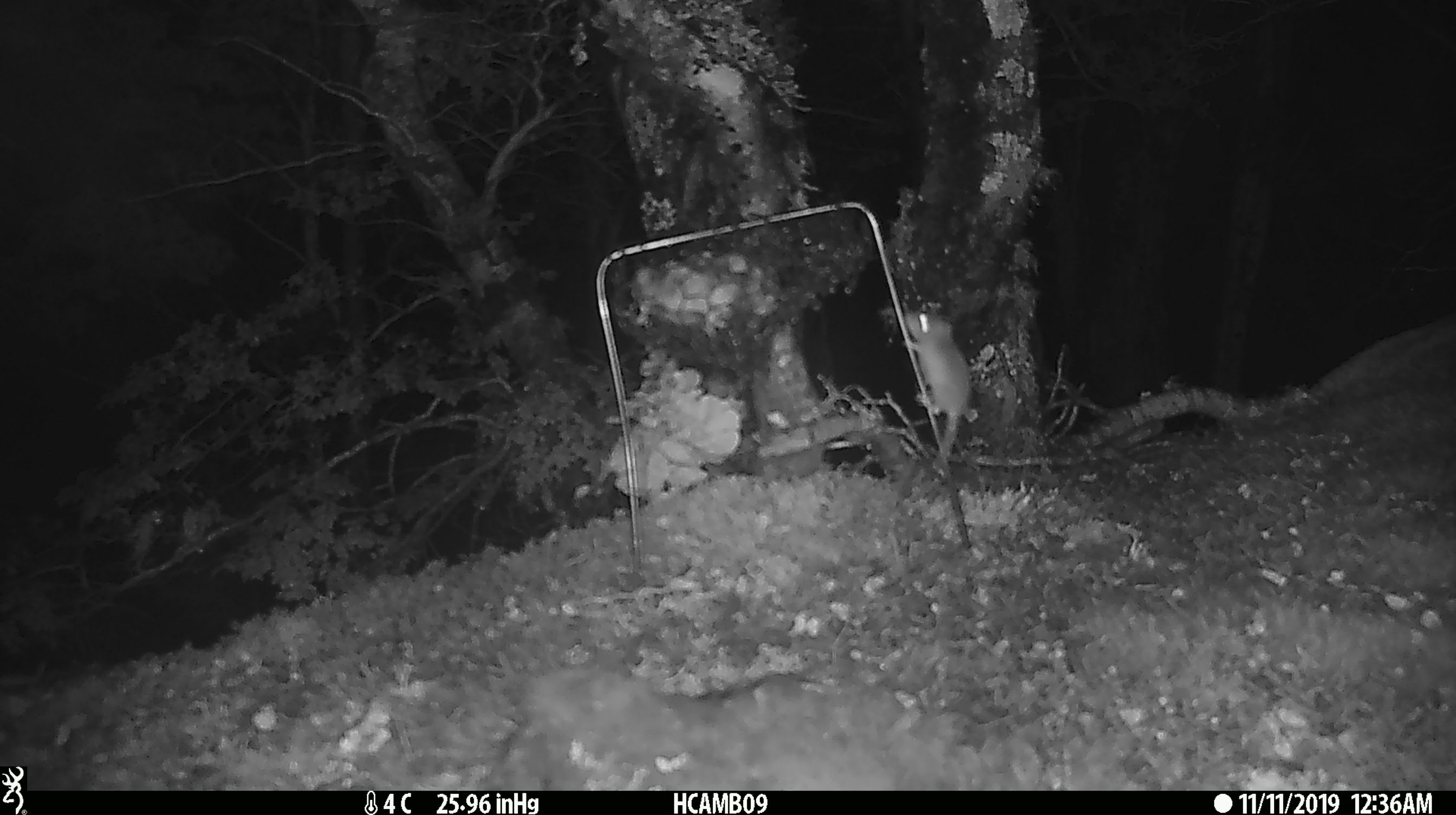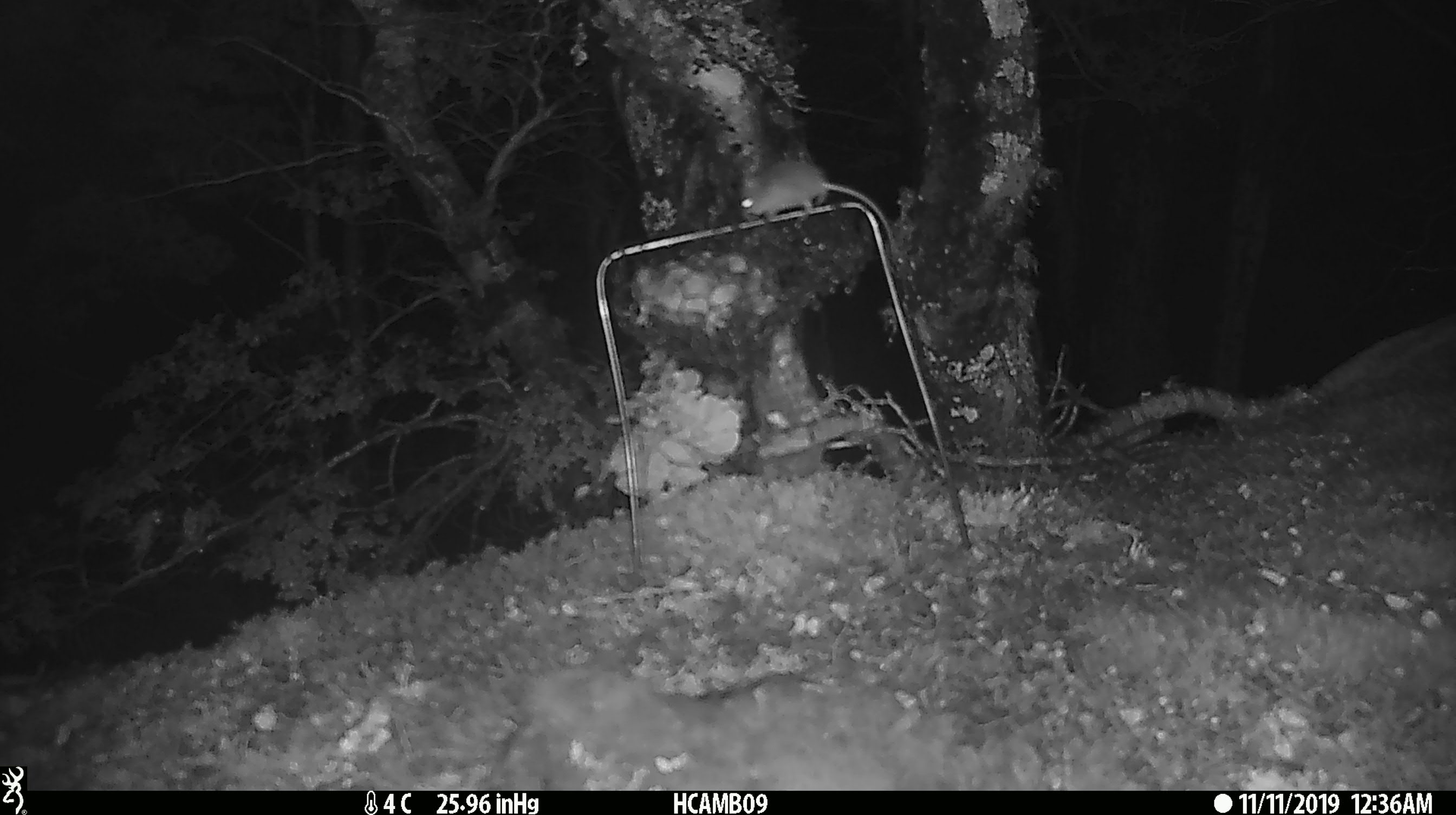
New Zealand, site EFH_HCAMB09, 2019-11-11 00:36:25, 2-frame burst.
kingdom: Animalia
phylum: Chordata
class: Mammalia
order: Rodentia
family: Muridae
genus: Mus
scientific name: Mus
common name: mouse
Mouse (Mus).